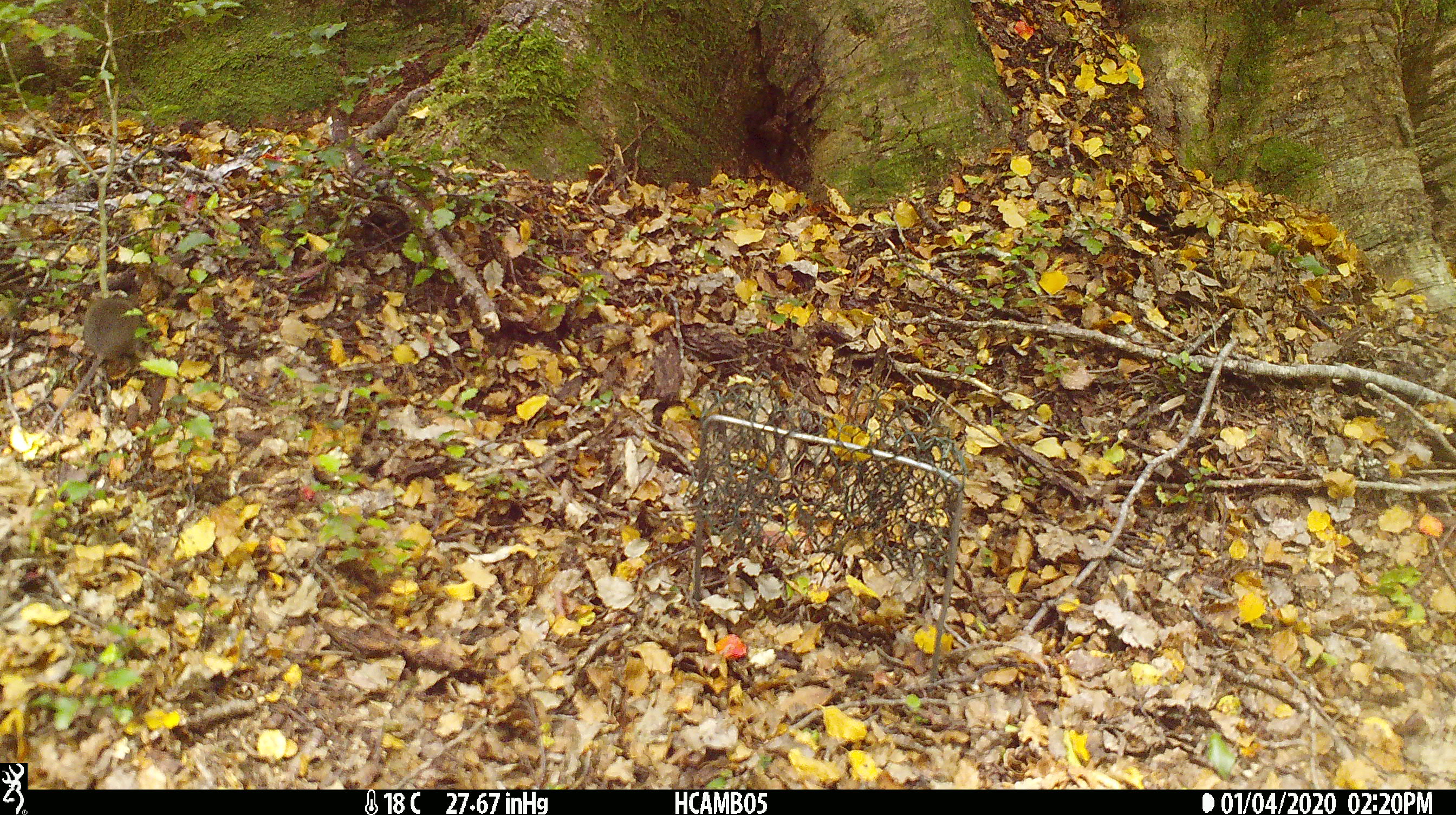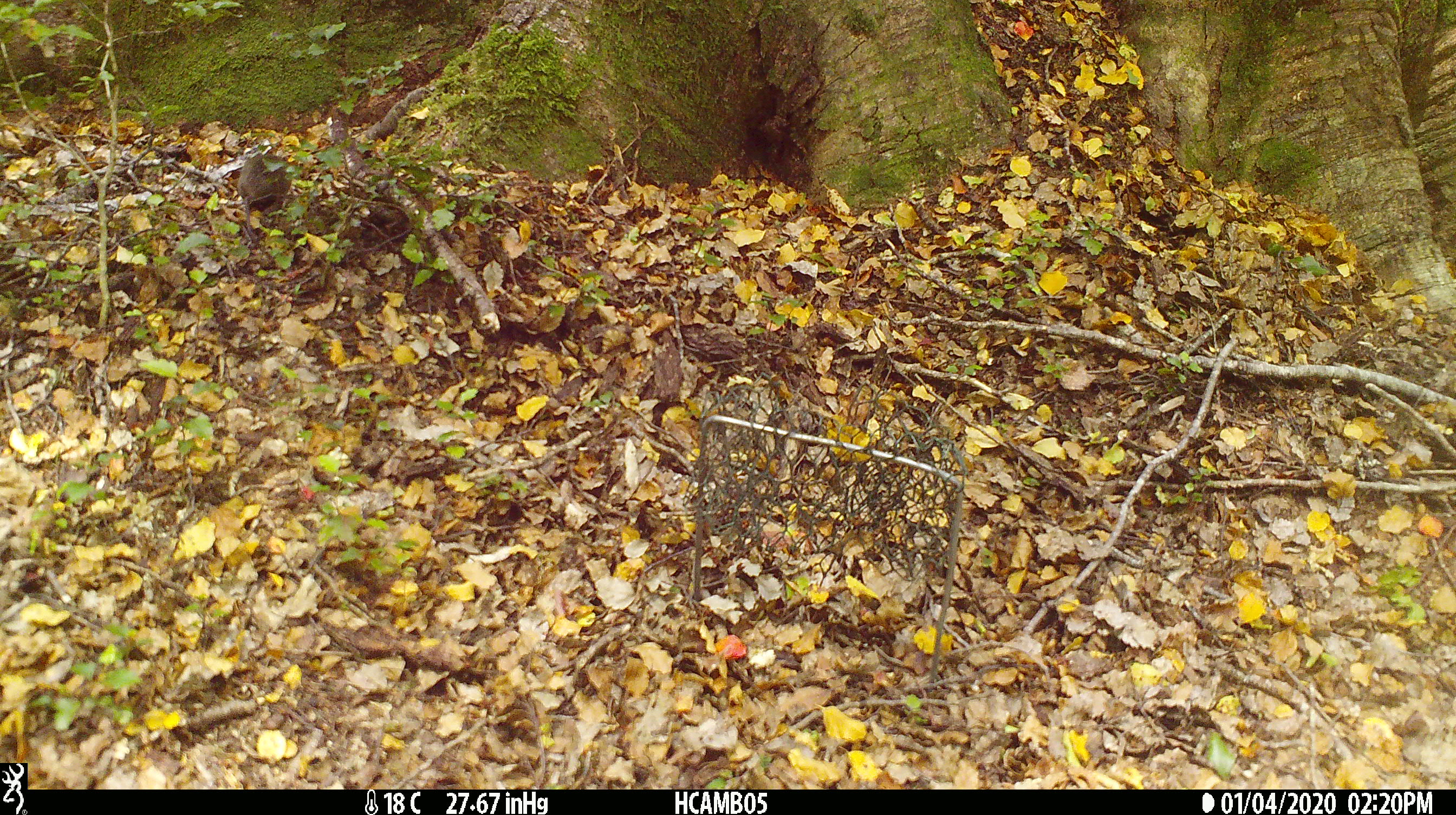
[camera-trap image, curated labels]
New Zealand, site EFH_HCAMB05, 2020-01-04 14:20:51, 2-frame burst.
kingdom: Animalia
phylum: Chordata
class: Mammalia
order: Rodentia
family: Muridae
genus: Mus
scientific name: Mus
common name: mouse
Mouse (Mus).